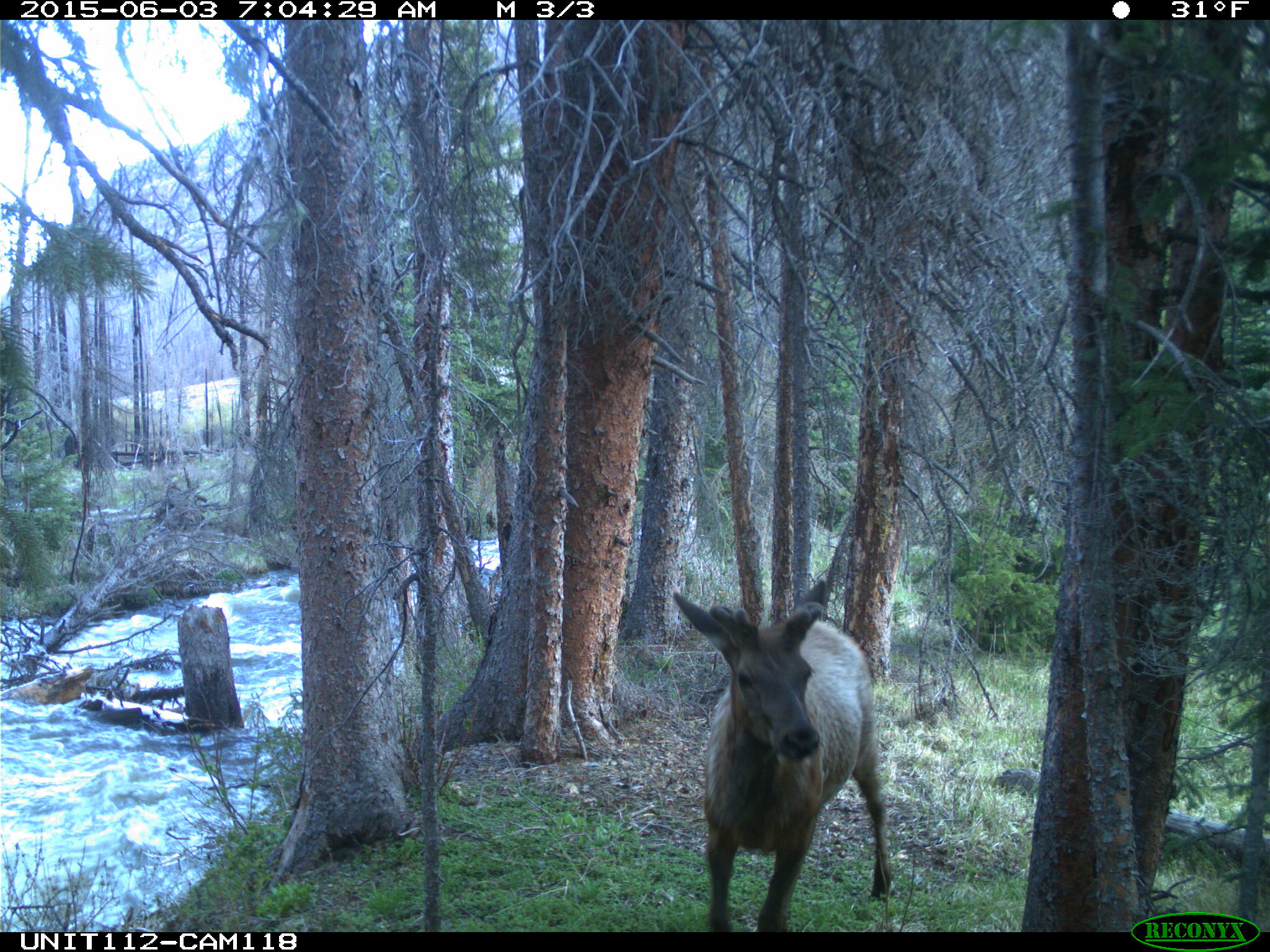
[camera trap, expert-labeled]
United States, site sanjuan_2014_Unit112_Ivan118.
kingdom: Animalia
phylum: Chordata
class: Mammalia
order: Artiodactyla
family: Cervidae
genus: Cervus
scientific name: Cervus elaphus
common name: red deer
Cervus elaphus (red deer).